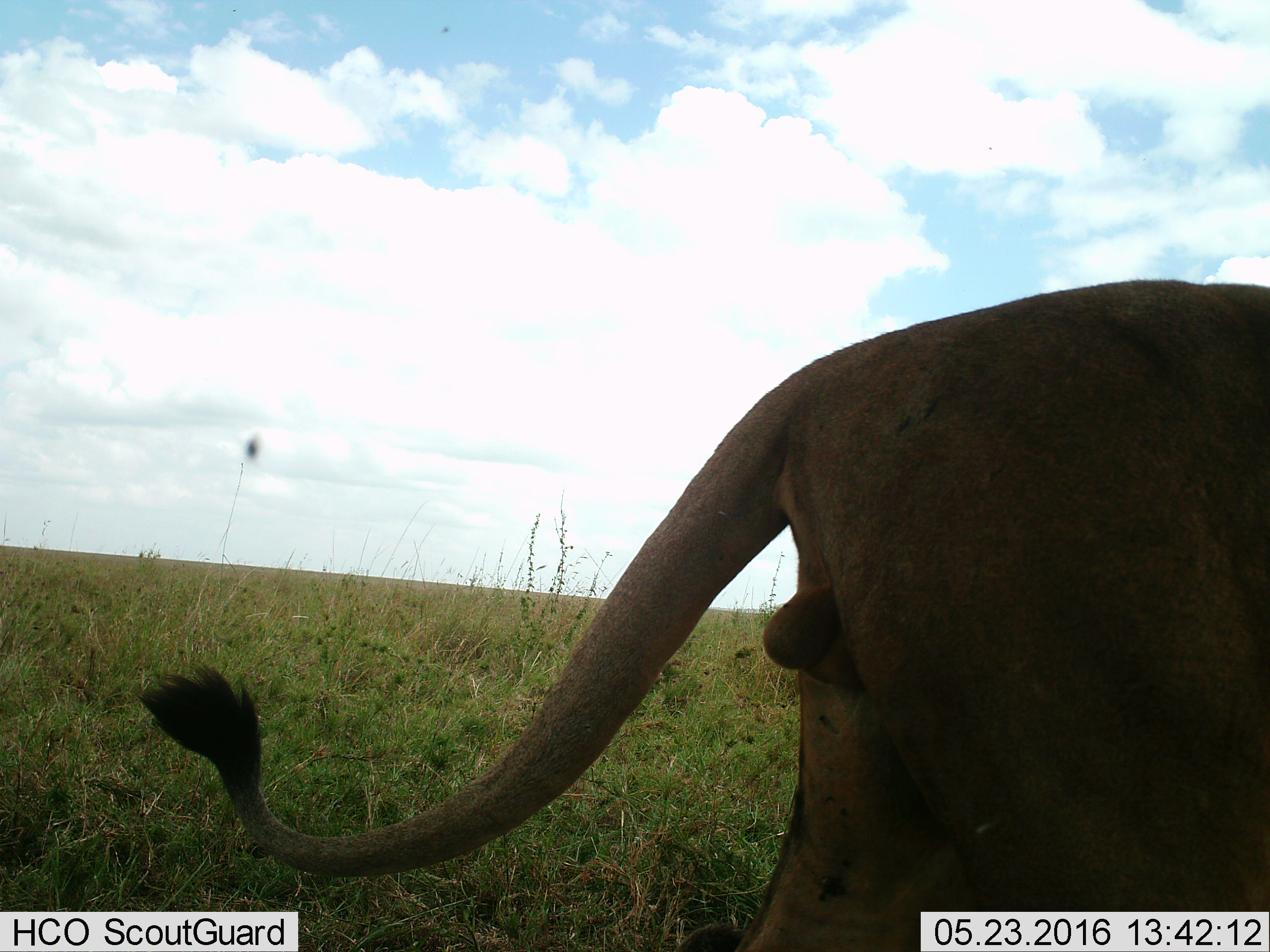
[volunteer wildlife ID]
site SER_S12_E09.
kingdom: Animalia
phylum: Chordata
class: Mammalia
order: Carnivora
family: Felidae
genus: Panthera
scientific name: Panthera leo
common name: lion male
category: lionmale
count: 1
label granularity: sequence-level